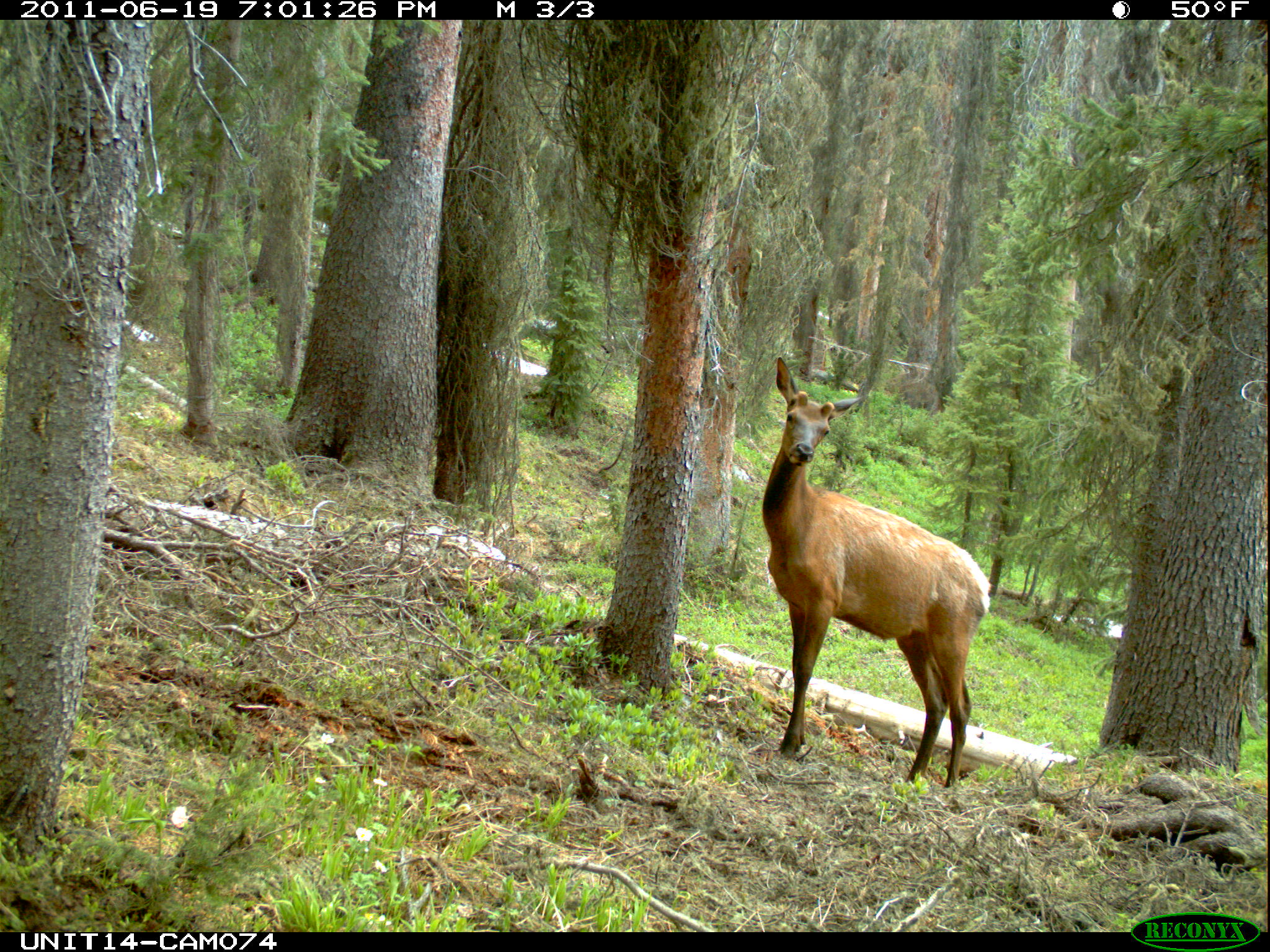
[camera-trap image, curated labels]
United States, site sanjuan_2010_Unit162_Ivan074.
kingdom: Animalia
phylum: Chordata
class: Mammalia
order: Artiodactyla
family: Cervidae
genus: Cervus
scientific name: Cervus elaphus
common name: red deer